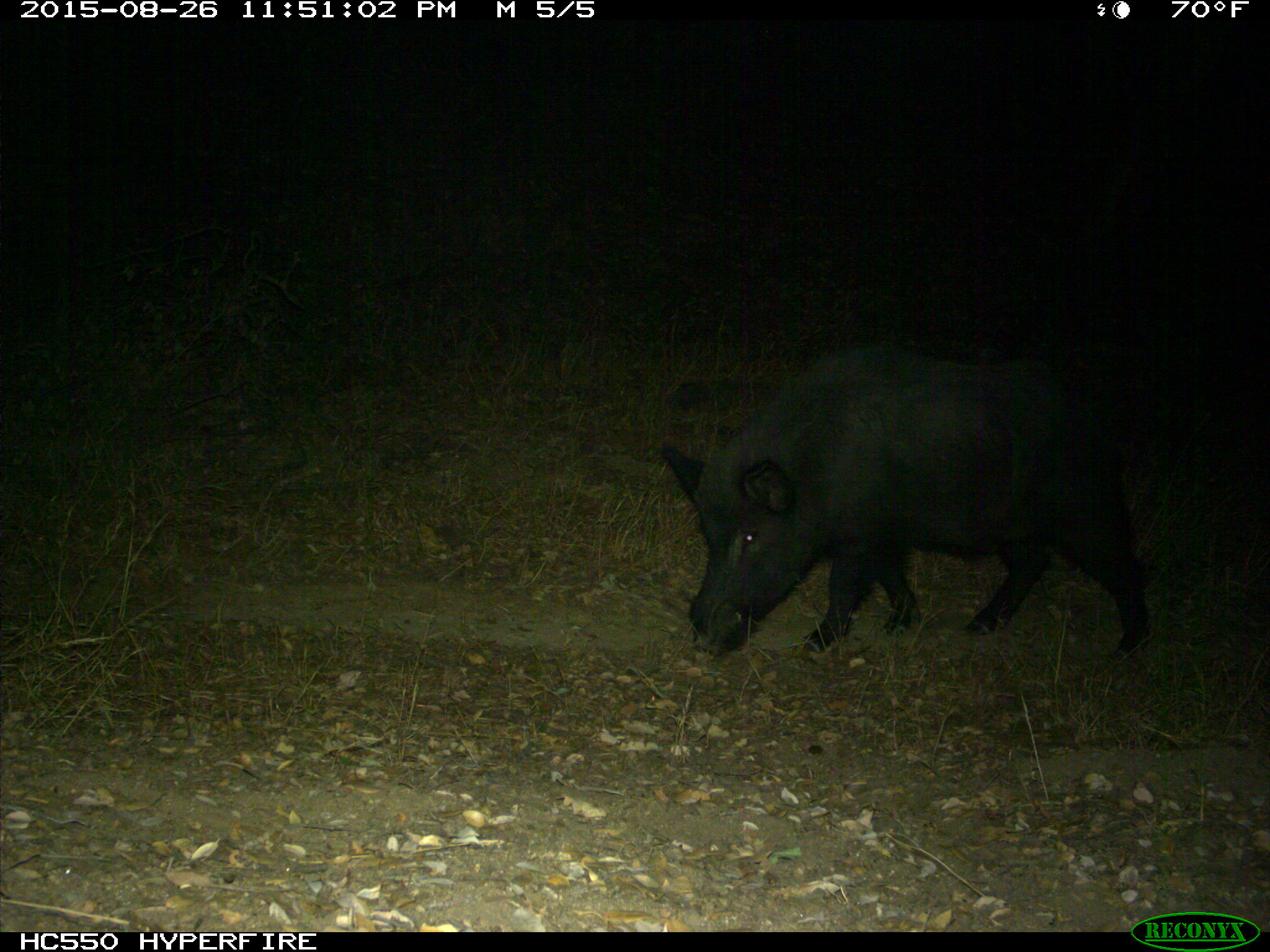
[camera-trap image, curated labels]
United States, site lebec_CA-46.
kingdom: Animalia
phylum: Chordata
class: Mammalia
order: Artiodactyla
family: Suidae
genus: Sus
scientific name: Sus scrofa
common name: wild boar